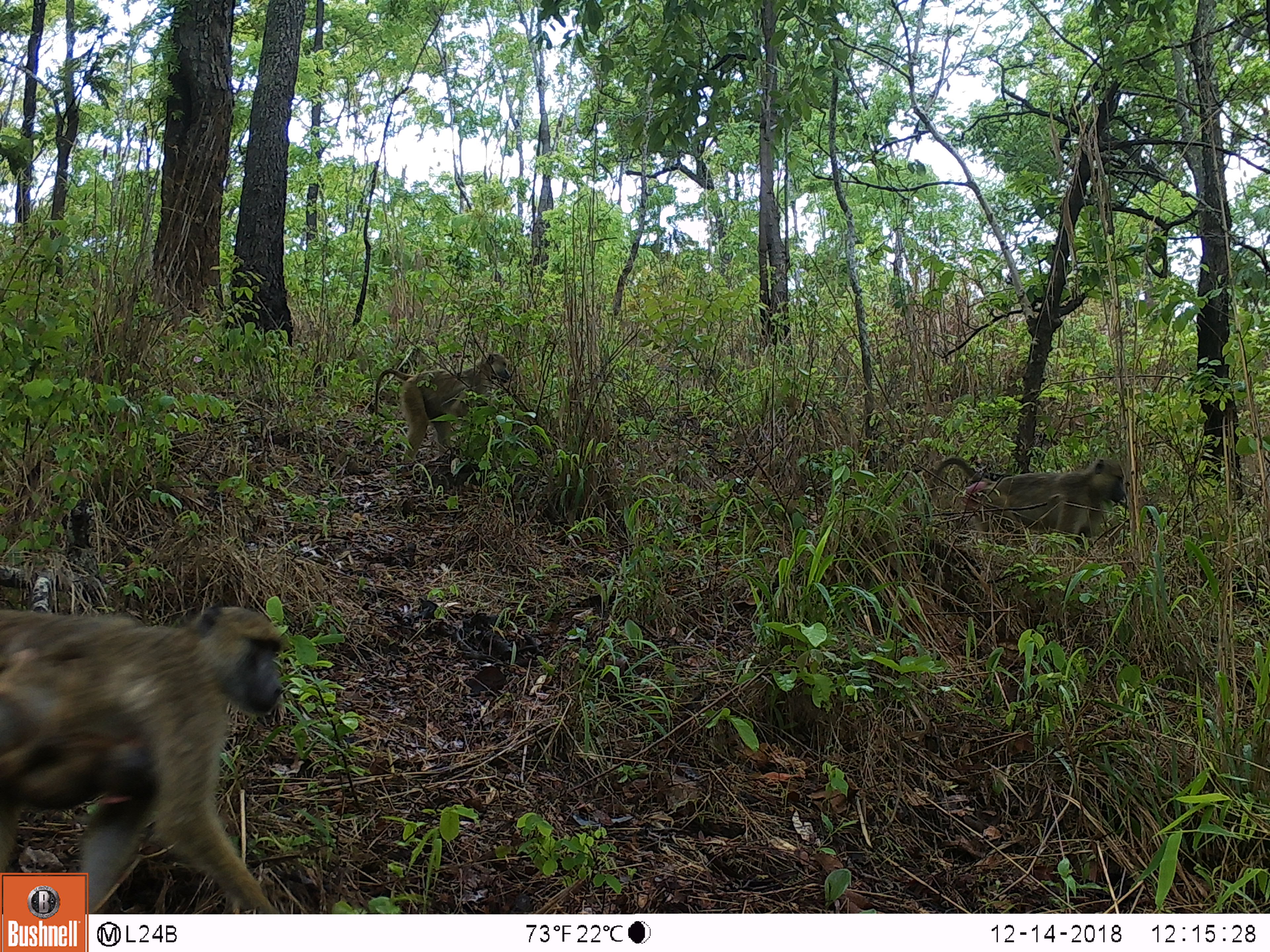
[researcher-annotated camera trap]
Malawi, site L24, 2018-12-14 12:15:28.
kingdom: Animalia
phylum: Chordata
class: Mammalia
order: Primates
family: Cercopithecidae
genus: Papio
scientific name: Papio cynocephalus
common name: yellow baboon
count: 3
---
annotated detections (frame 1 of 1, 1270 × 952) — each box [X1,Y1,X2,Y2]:
yellow baboon: [0,586,298,869]; [922,450,1142,561]; [368,339,521,479]